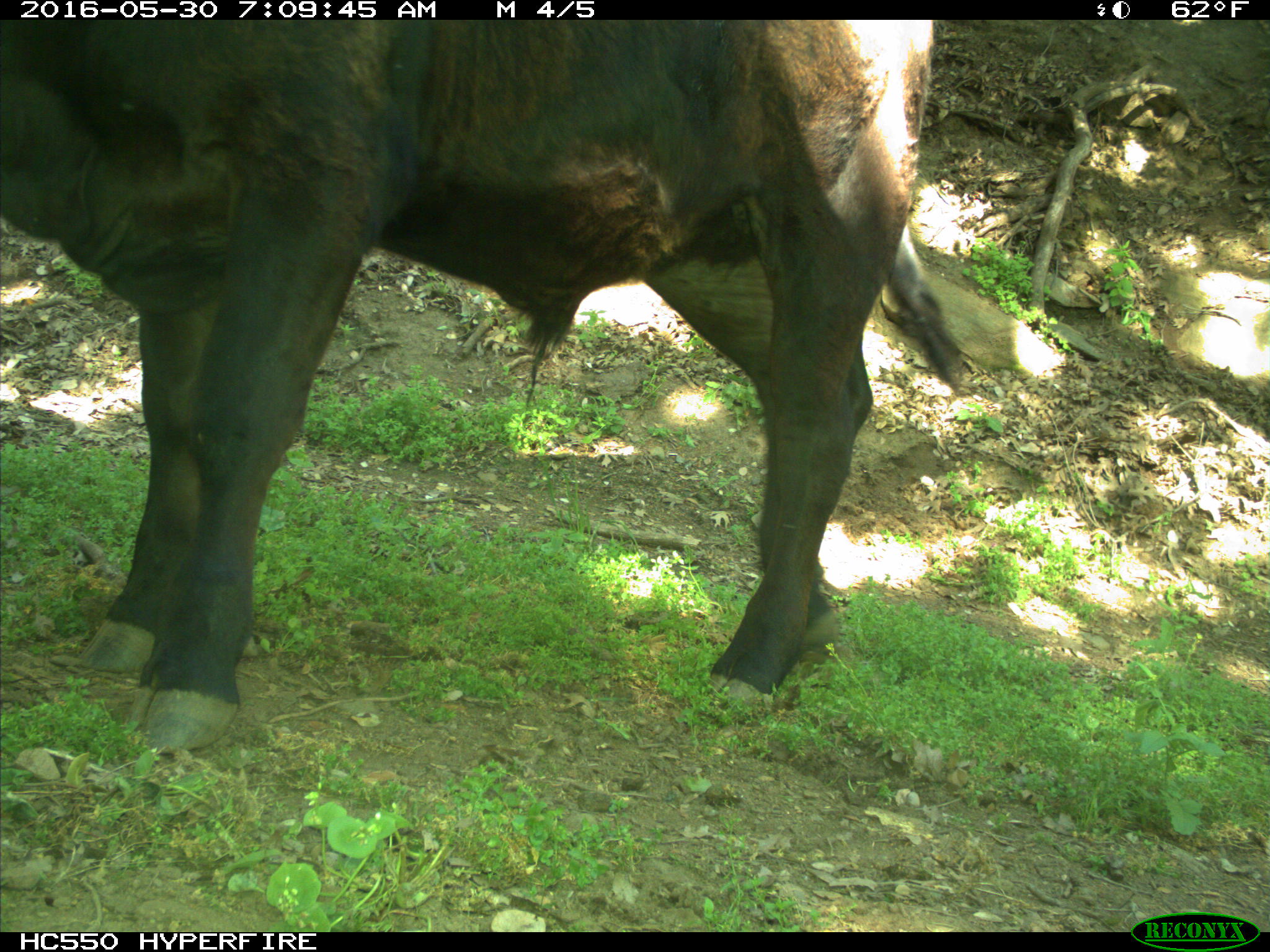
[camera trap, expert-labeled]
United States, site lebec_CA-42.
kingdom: Animalia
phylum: Chordata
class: Mammalia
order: Artiodactyla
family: Bovidae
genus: Bos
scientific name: Bos taurus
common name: domestic cow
Bos taurus (domestic cow).